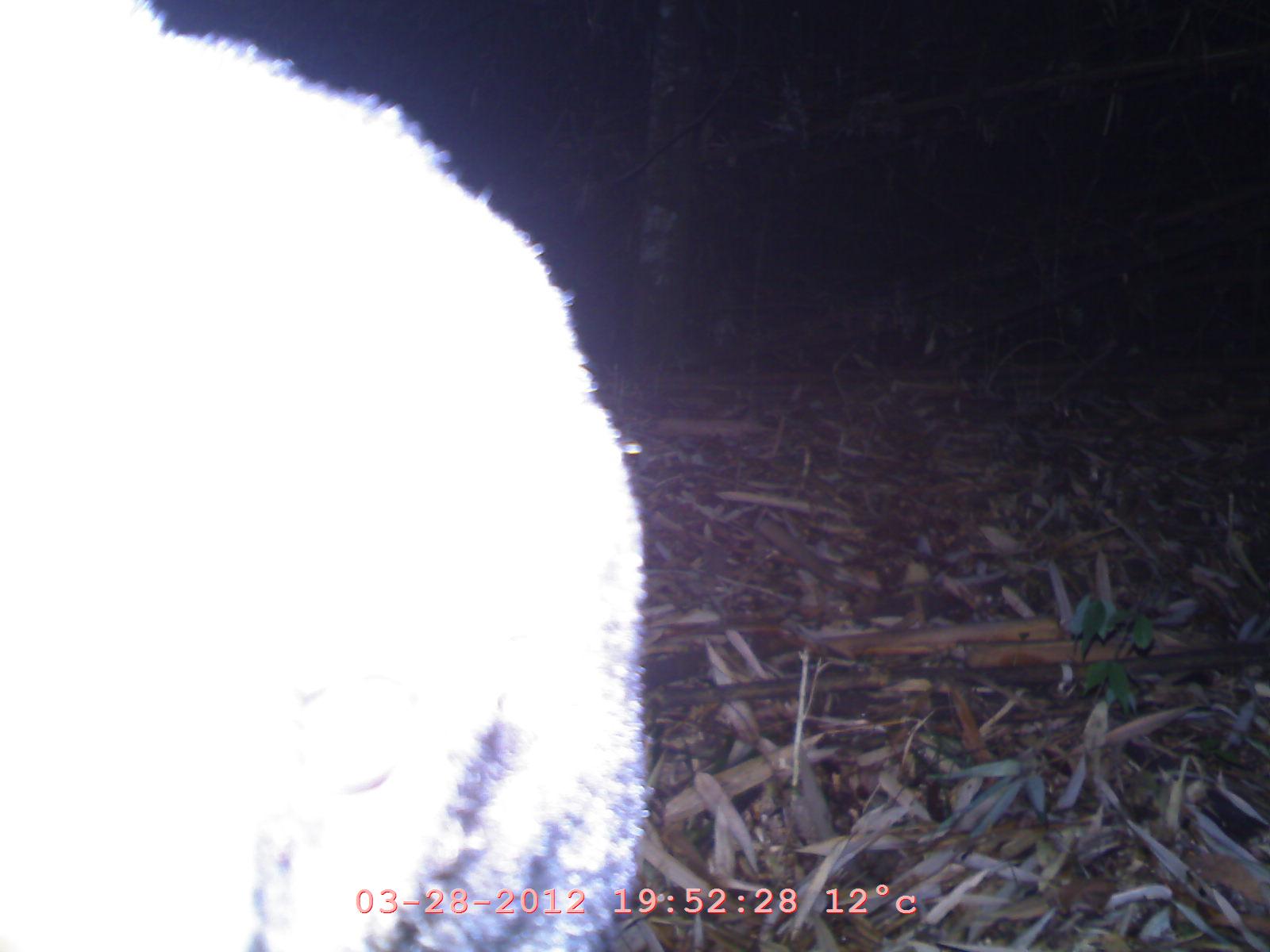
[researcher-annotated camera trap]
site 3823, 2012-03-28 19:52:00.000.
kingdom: Animalia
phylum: Chordata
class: Mammalia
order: Carnivora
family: Ursidae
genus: Helarctos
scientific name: Helarctos malayanus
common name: sun bear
Helarctos malayanus (sun bear), count 1.